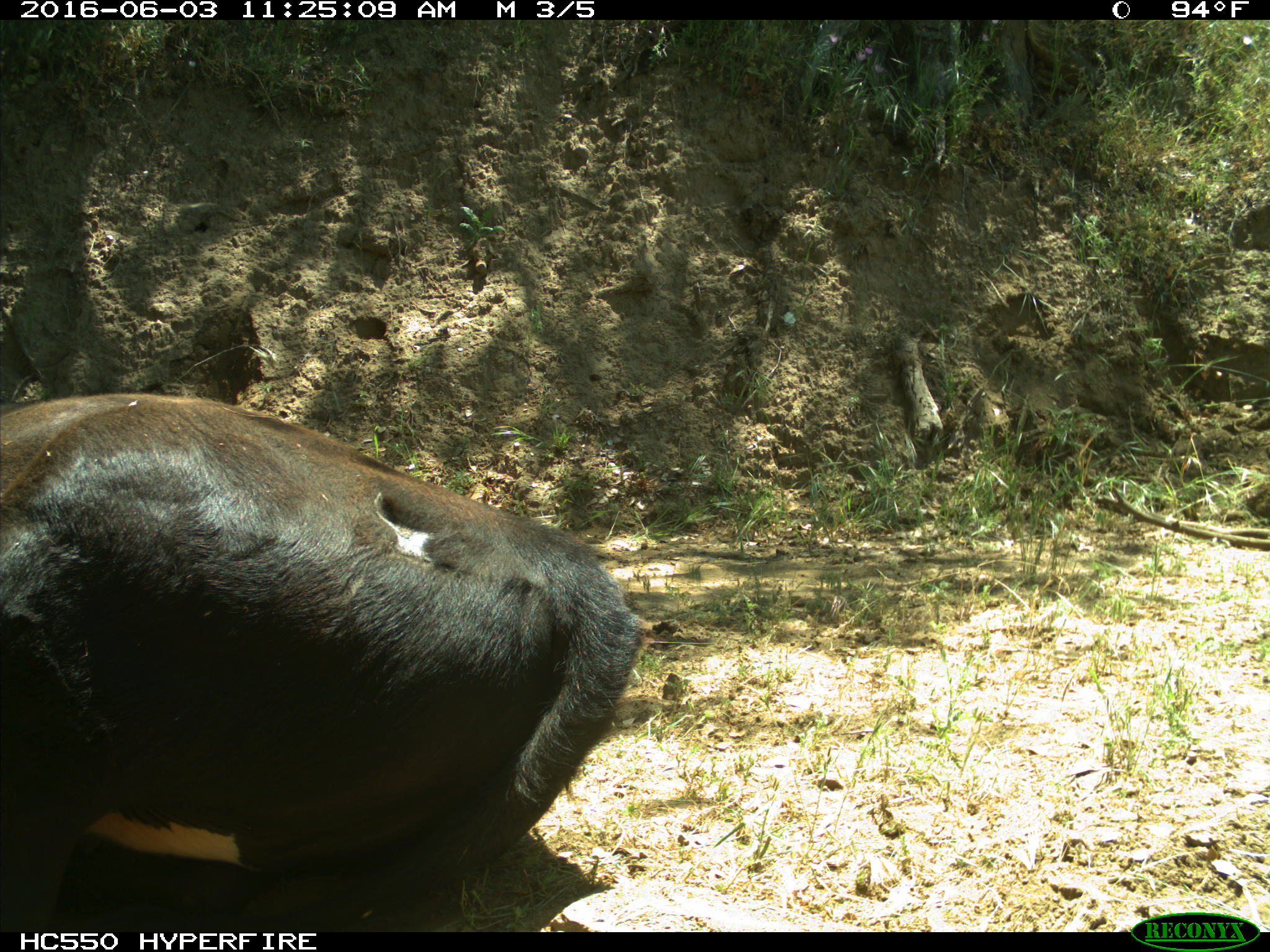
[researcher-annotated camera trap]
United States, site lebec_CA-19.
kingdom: Animalia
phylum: Chordata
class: Mammalia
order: Artiodactyla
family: Bovidae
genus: Bos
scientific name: Bos taurus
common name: domestic cow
Bos taurus (domestic cow).